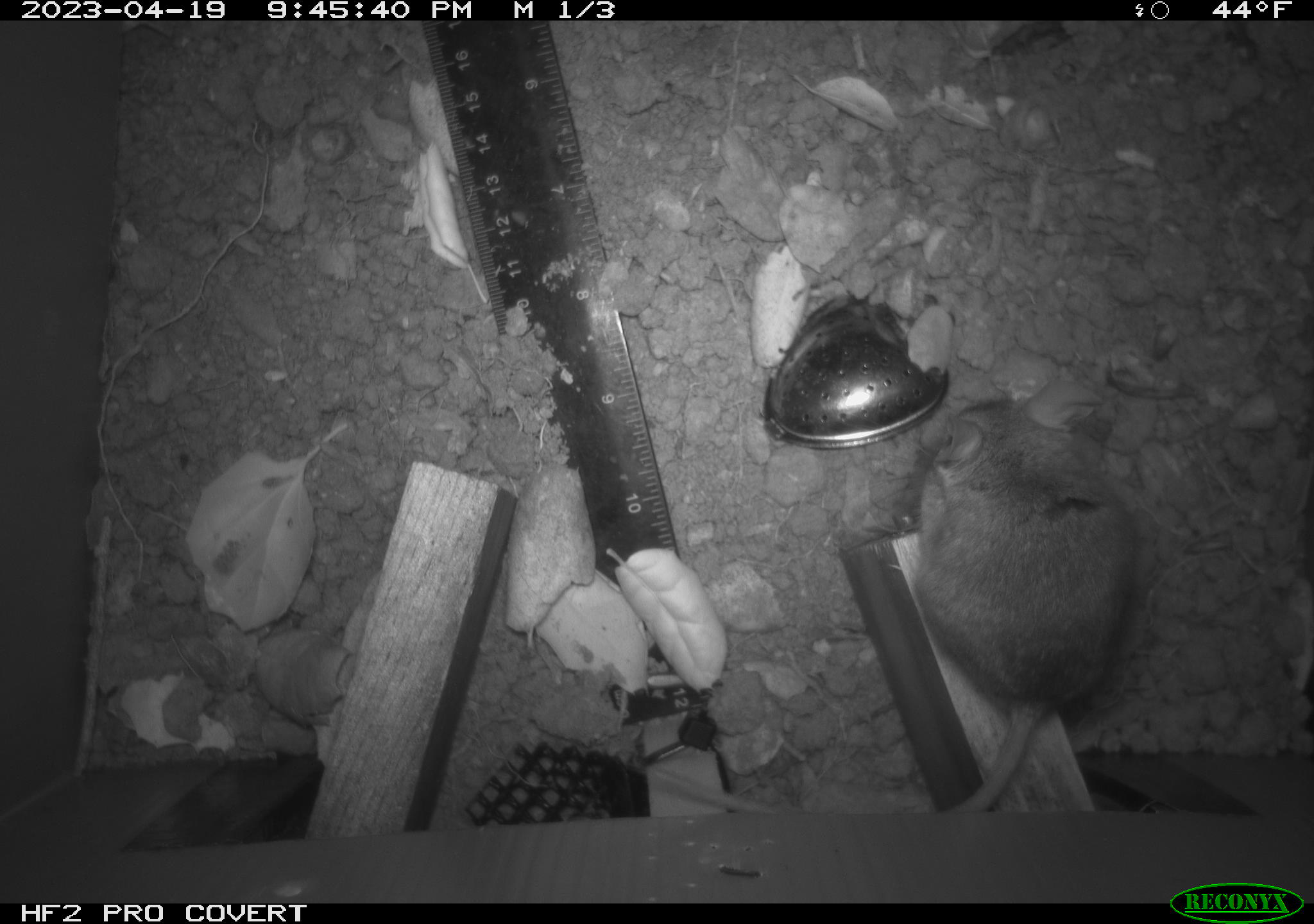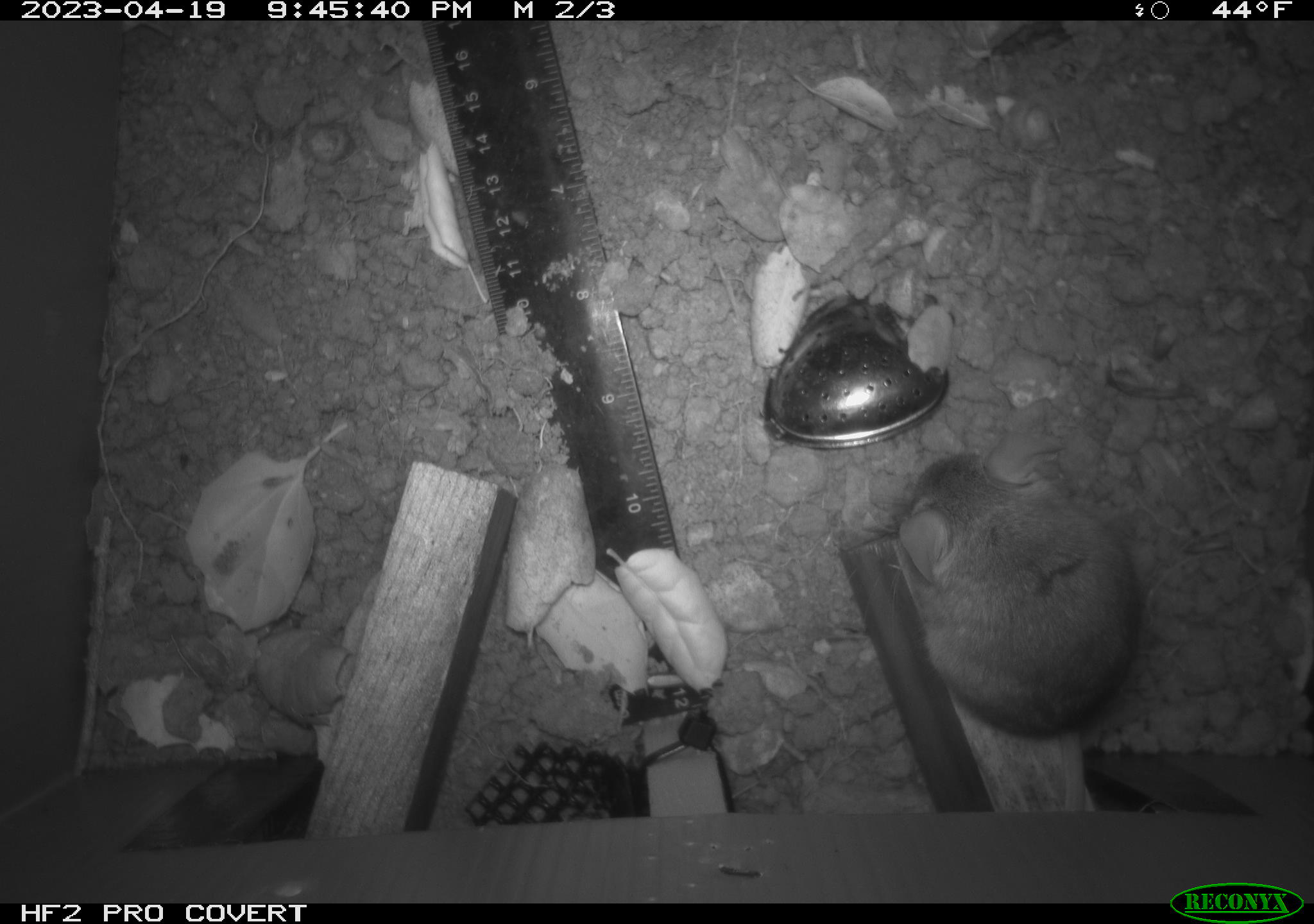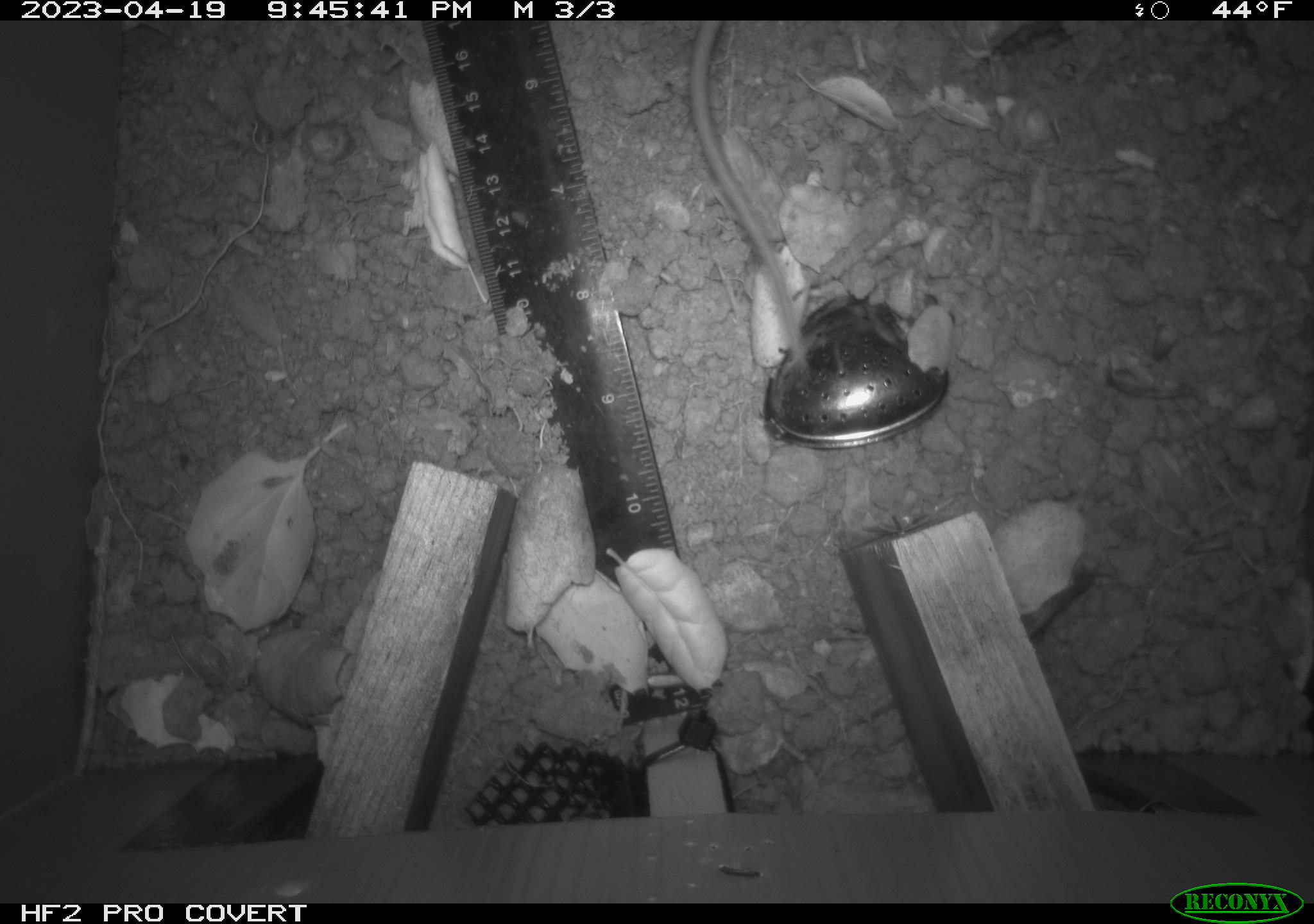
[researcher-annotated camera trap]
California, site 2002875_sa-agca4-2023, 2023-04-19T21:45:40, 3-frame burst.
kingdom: Animalia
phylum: Chordata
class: Mammalia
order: Rodentia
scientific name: Rodentia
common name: mouse species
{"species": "mouse species (Rodentia)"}